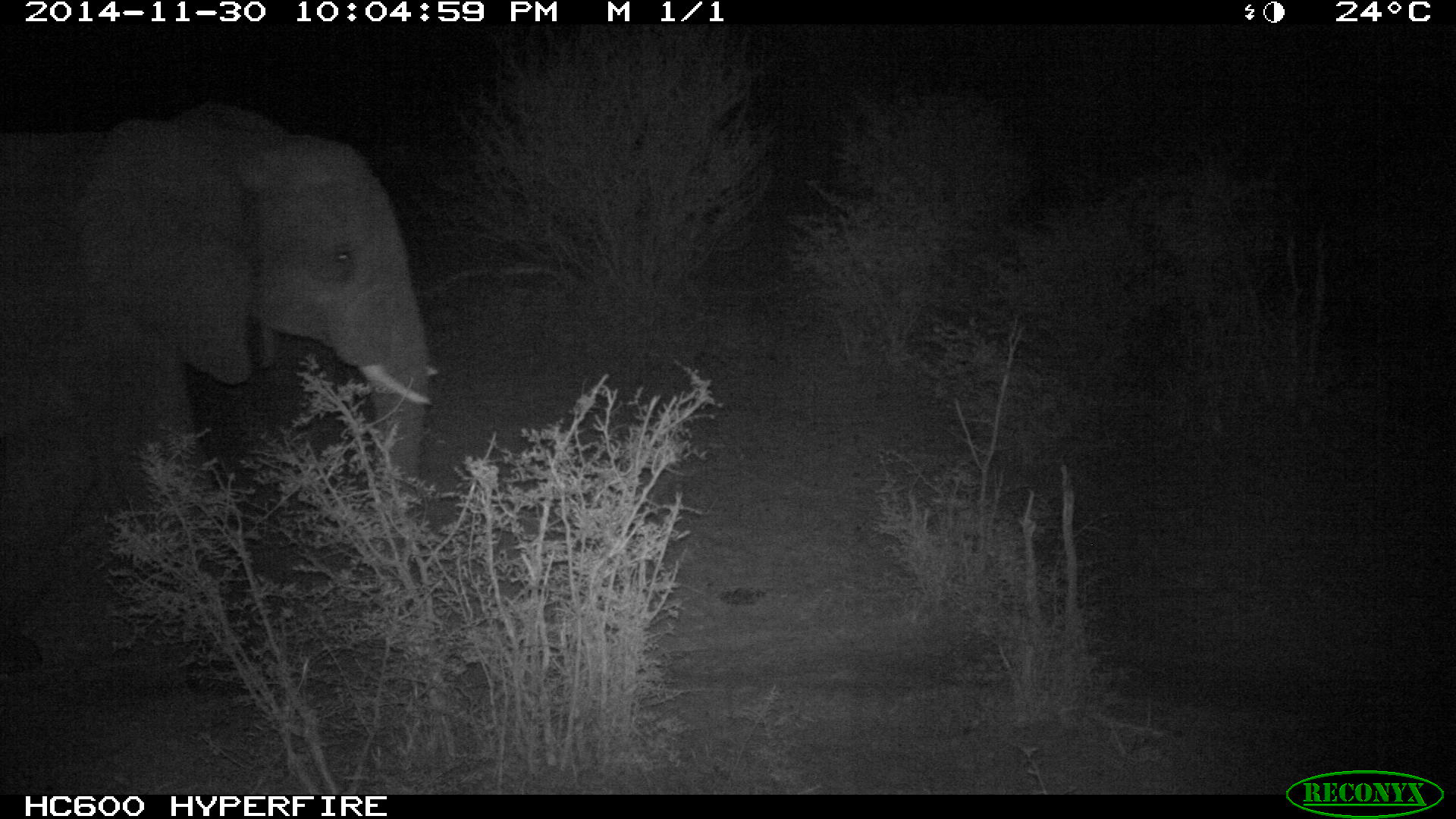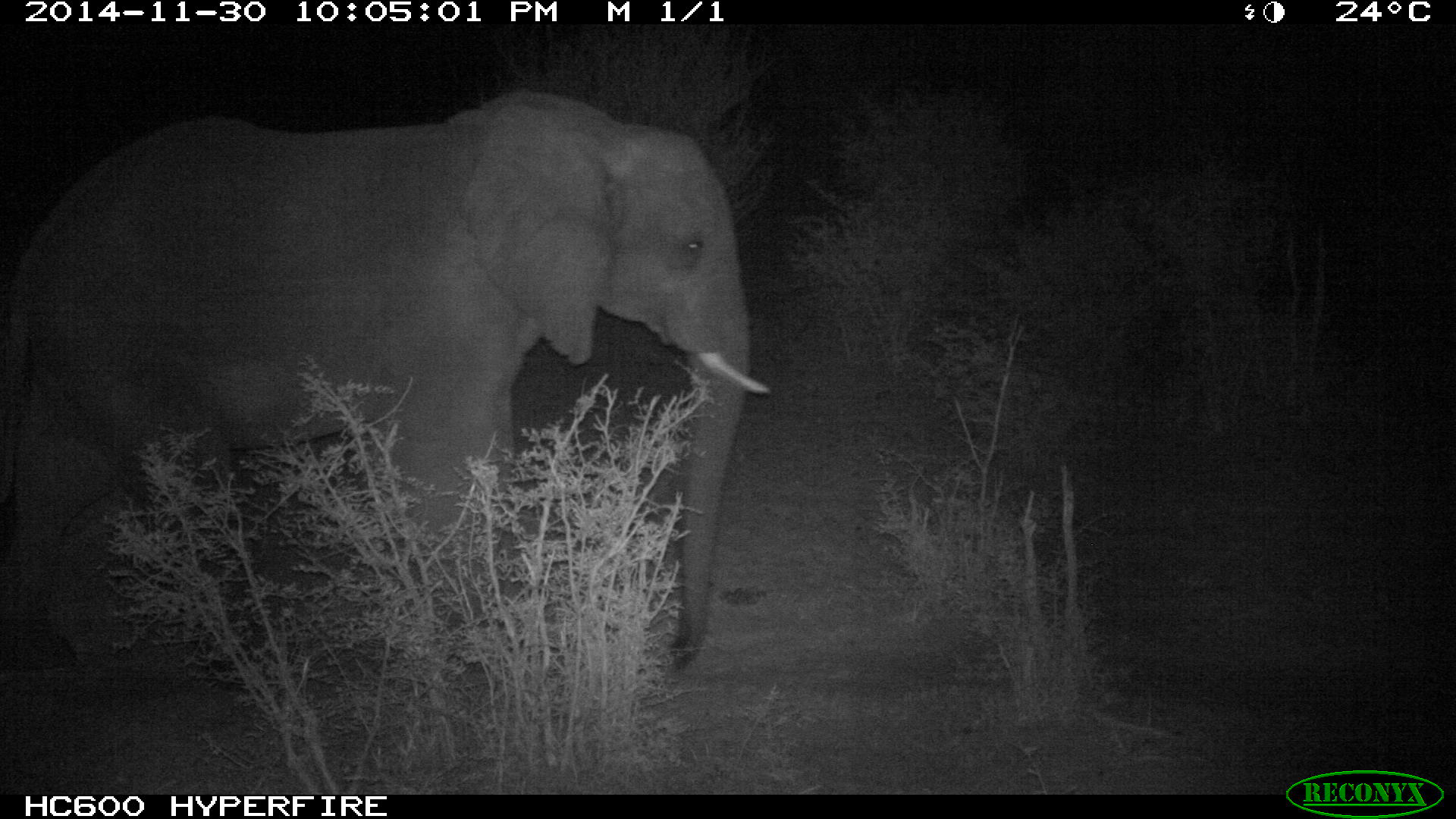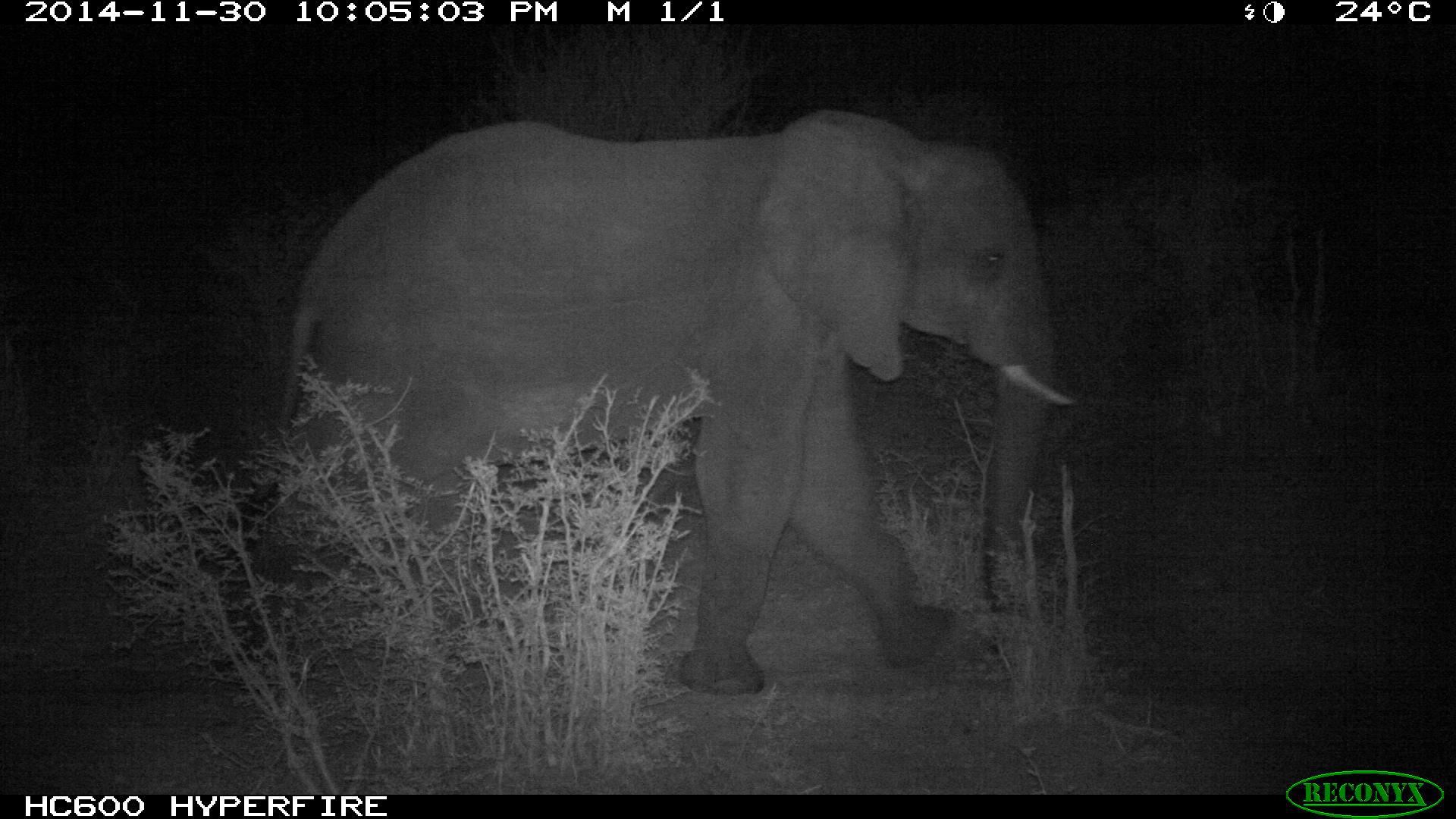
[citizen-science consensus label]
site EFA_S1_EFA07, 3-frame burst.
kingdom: Animalia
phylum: Chordata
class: Mammalia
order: Proboscidea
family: Elephantidae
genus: Loxodonta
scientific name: Loxodonta africana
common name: african bush elephant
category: elephant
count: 1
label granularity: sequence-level